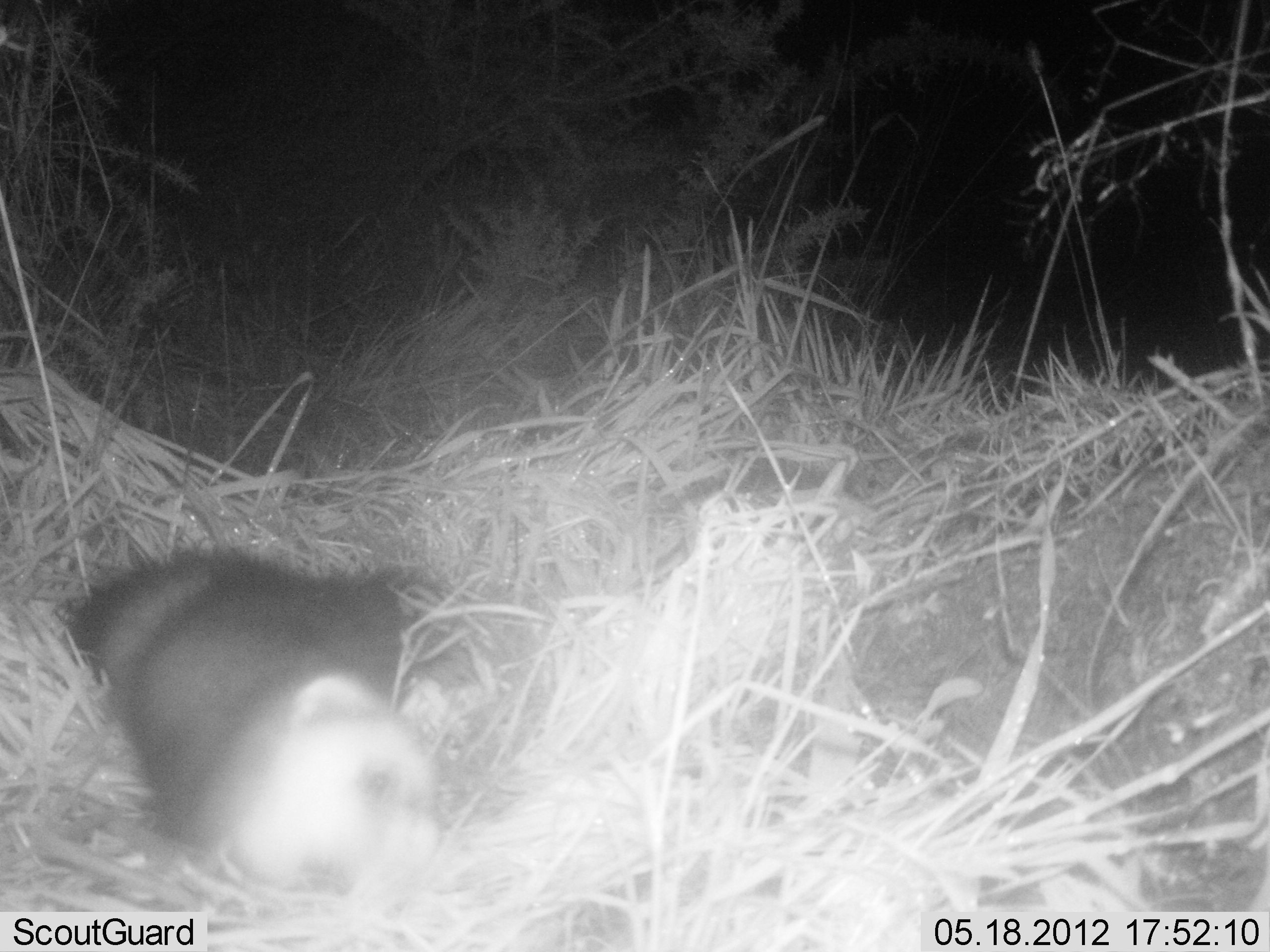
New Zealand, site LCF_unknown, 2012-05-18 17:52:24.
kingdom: Animalia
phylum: Chordata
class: Mammalia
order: Carnivora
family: Mustelidae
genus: Mustela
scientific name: Mustela furo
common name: ferret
Ferret (Mustela furo).